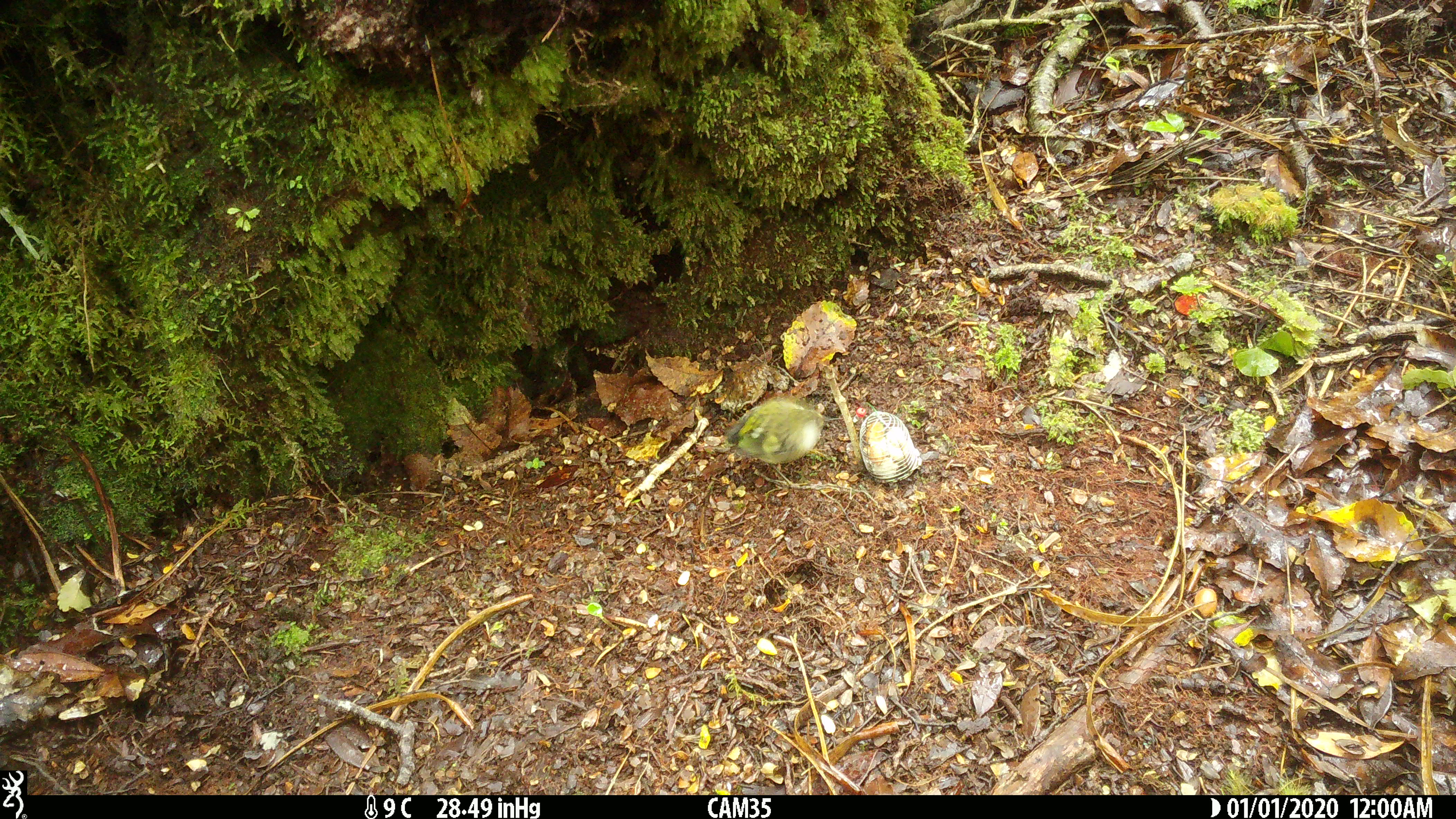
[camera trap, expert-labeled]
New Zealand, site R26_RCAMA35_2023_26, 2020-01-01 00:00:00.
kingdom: Animalia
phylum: Chordata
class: Aves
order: Passeriformes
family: Acanthisittidae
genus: Acanthisitta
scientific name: Acanthisitta chloris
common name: rifleman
Rifleman (Acanthisitta chloris).